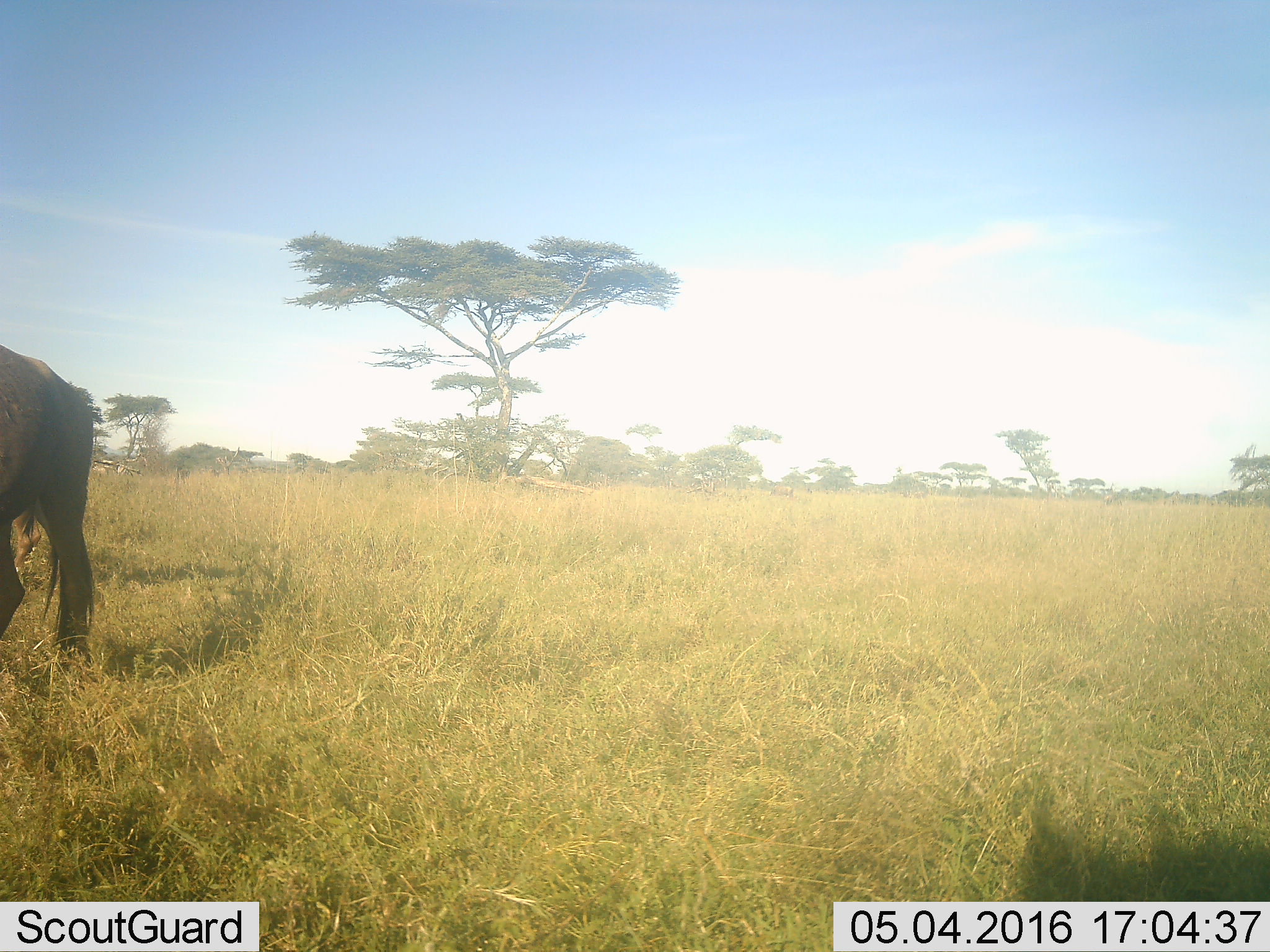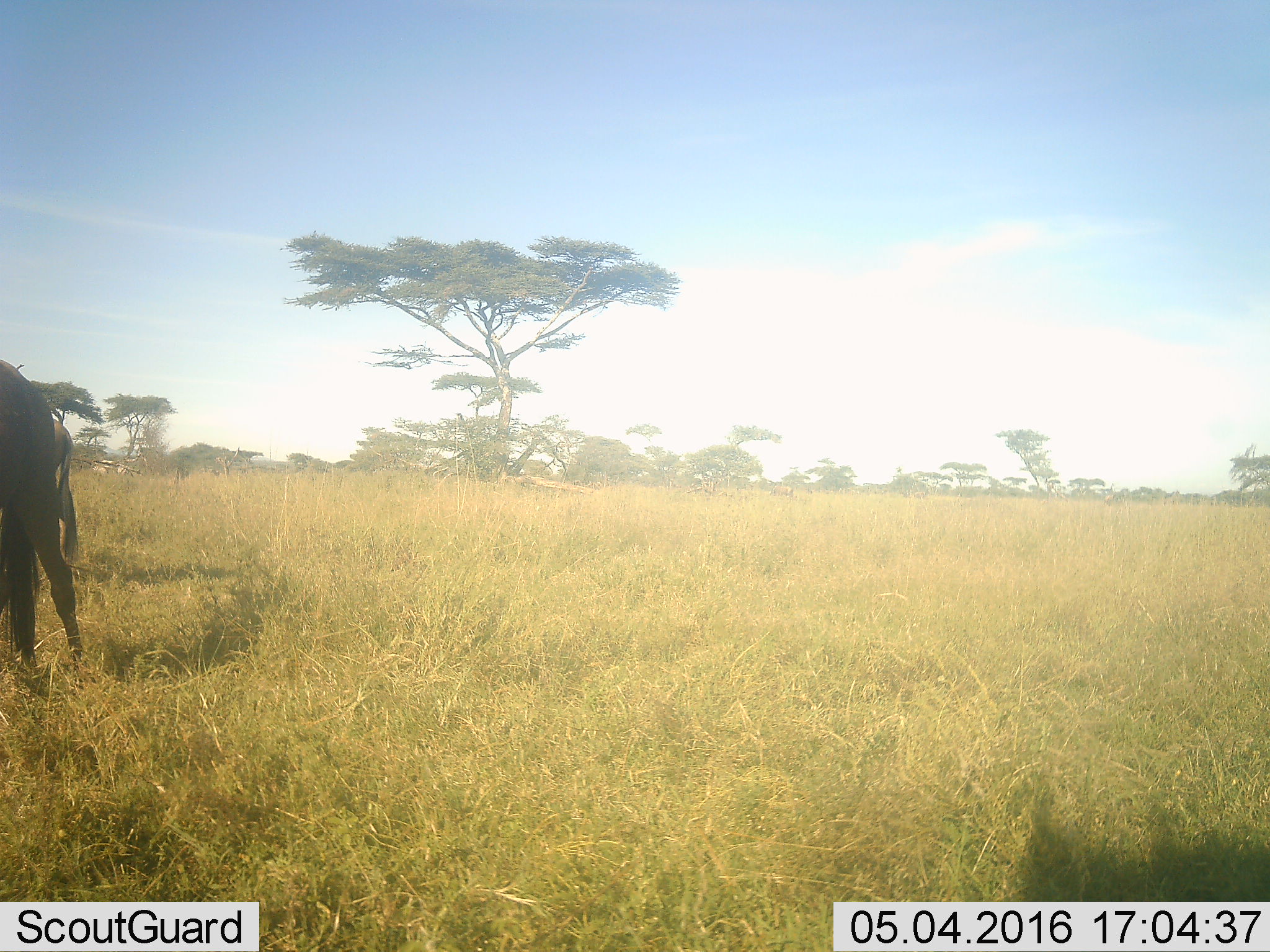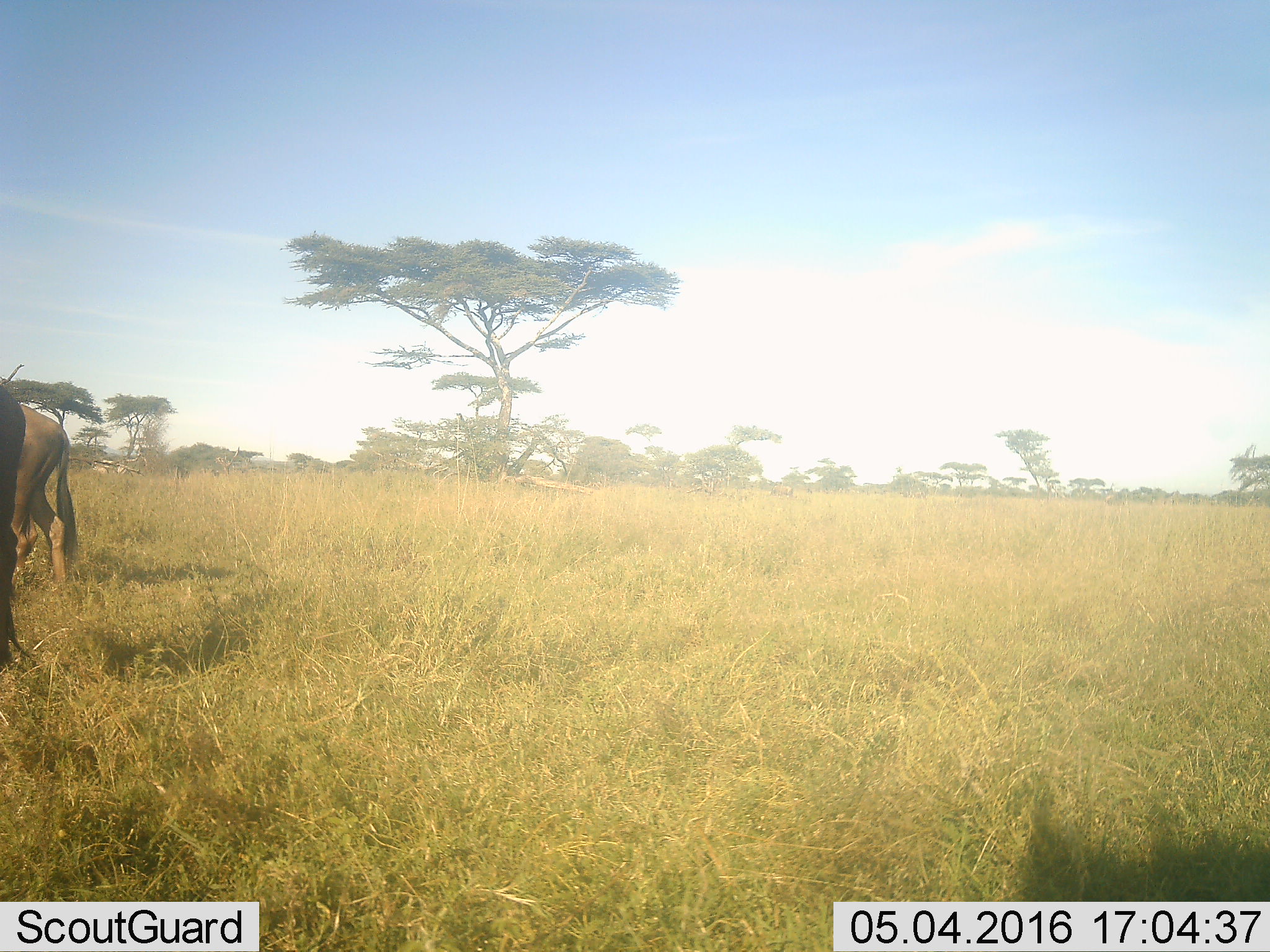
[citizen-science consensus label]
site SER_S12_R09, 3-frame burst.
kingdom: Animalia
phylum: Chordata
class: Mammalia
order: Artiodactyla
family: Bovidae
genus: Connochaetes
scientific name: Connochaetes taurinus taurinus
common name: blue wildebeest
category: wildebeestblue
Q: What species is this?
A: Wildebeestblue (blue wildebeest) (Connochaetes taurinus taurinus).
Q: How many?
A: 2.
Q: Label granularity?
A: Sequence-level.